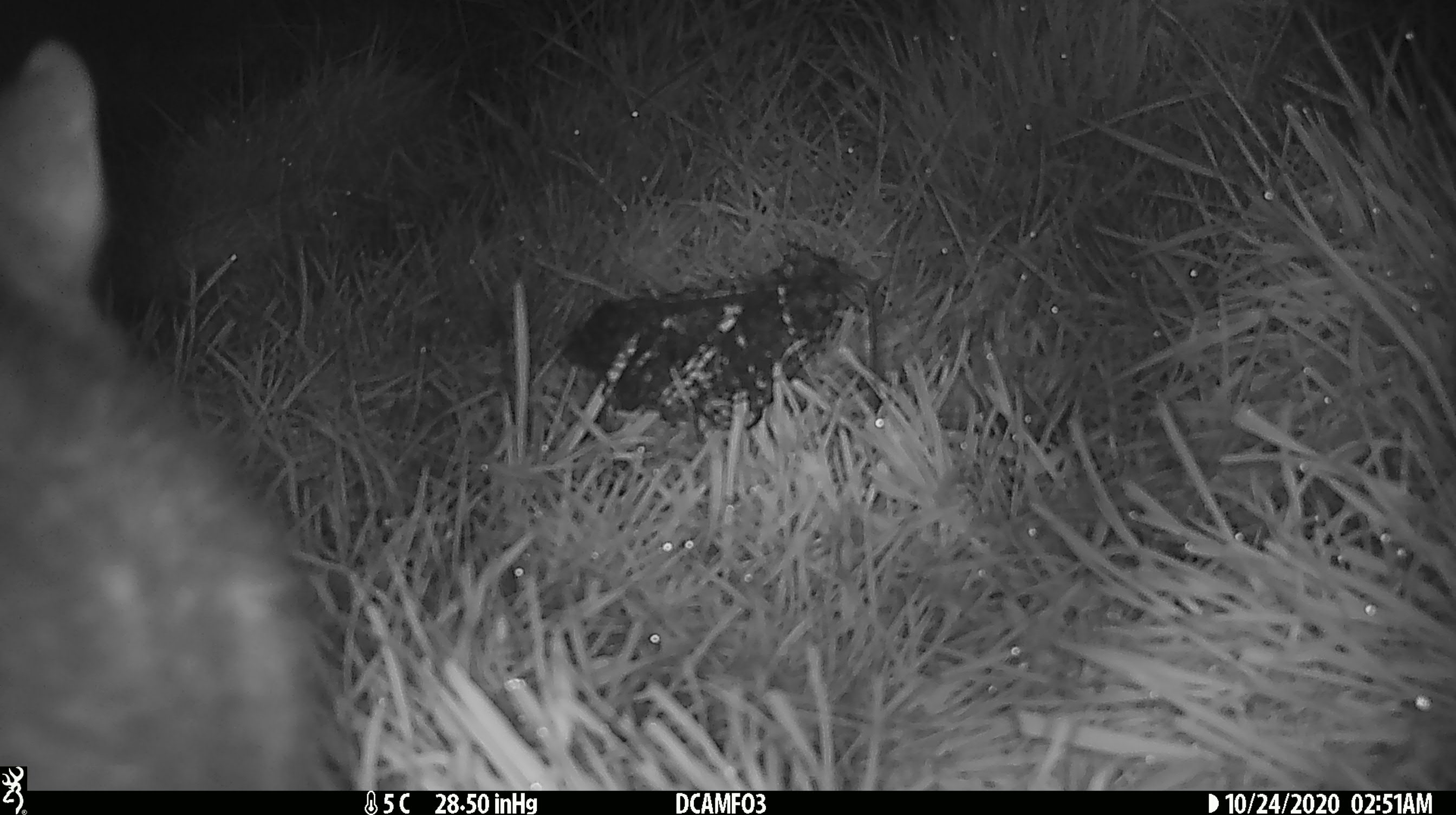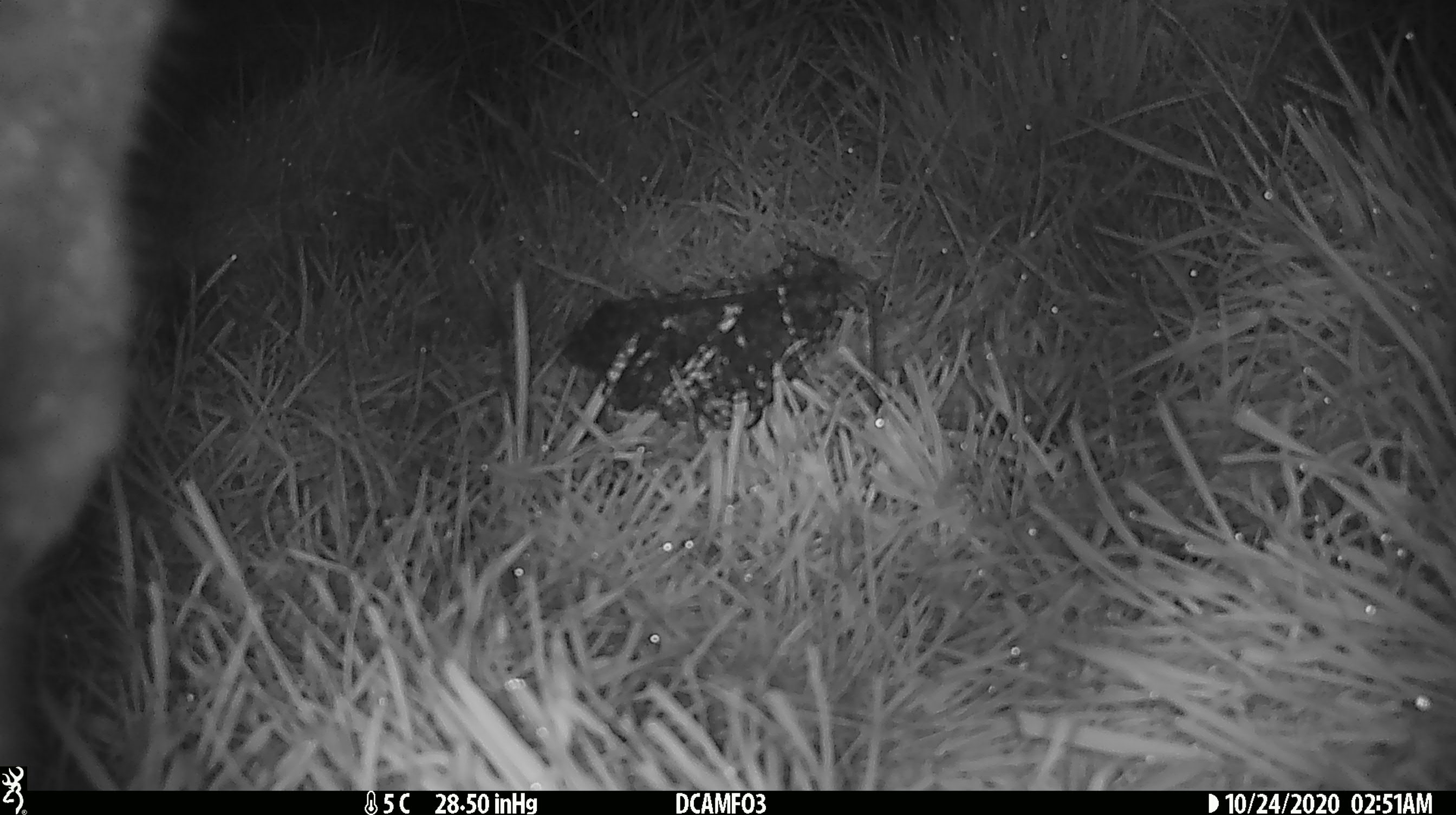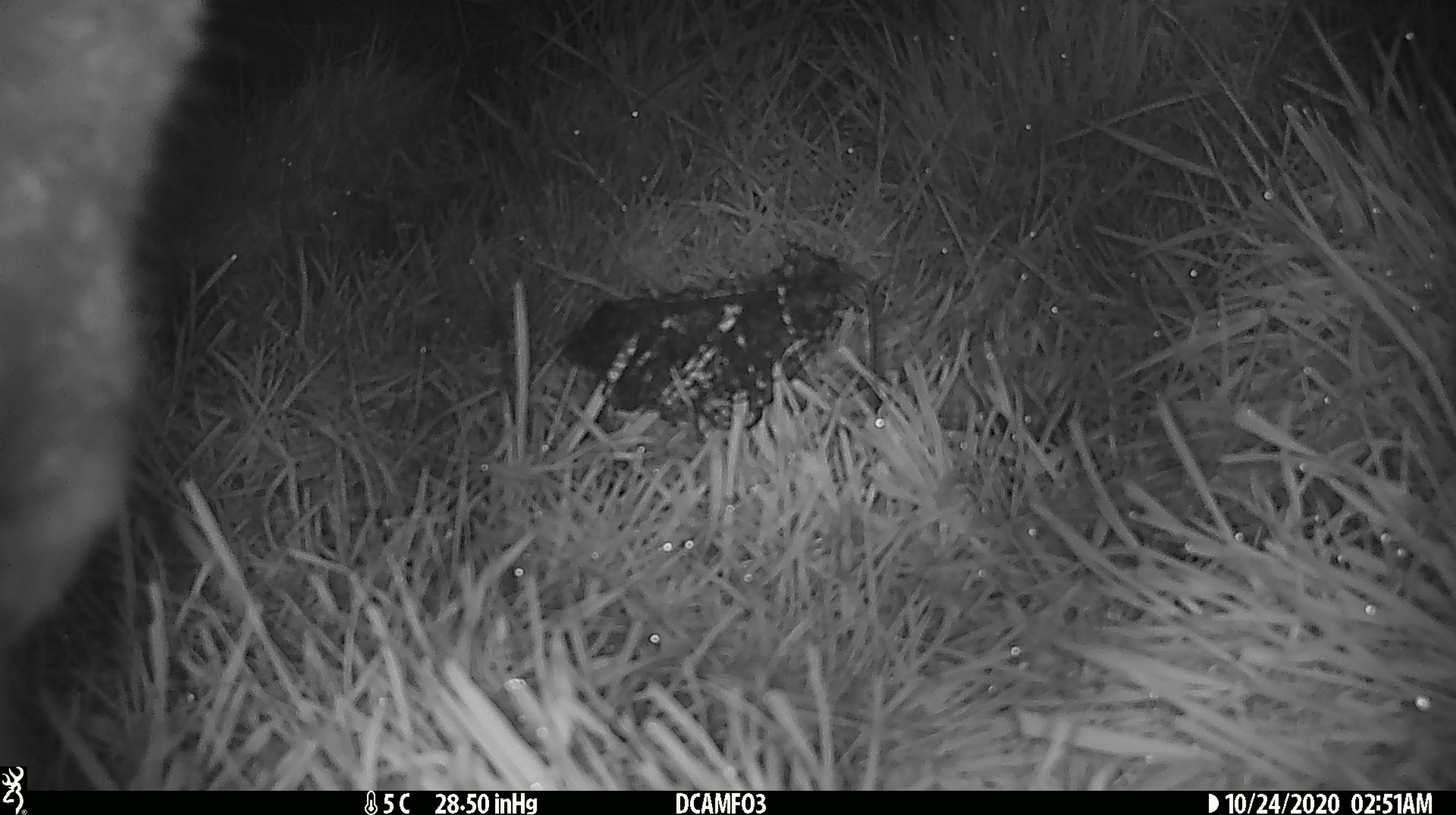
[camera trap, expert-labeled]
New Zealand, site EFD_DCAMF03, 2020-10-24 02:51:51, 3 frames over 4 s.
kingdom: Animalia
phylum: Chordata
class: Mammalia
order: Diprotodontia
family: Phalangeridae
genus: Trichosurus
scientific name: Trichosurus vulpecula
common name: common brushtail possum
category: possum